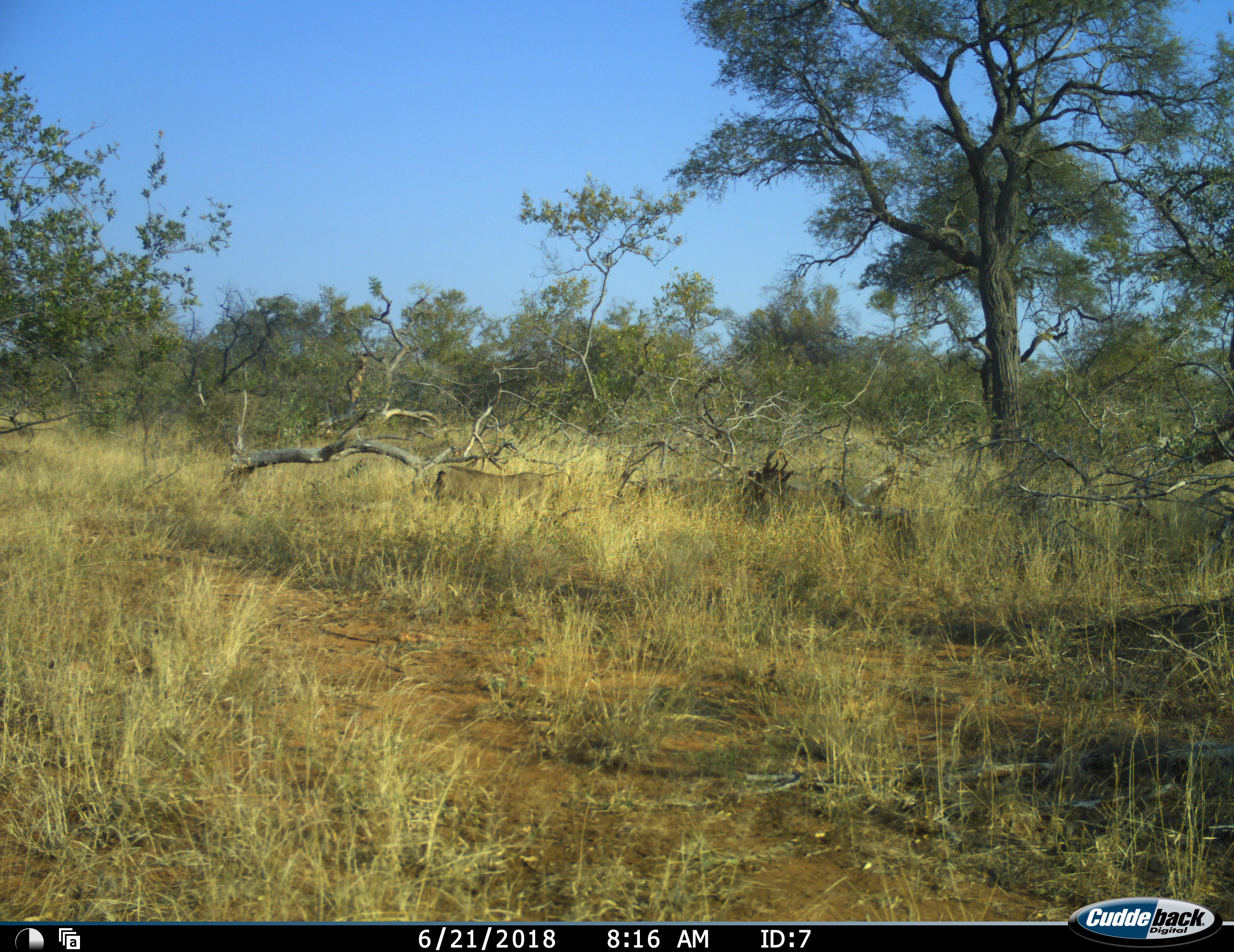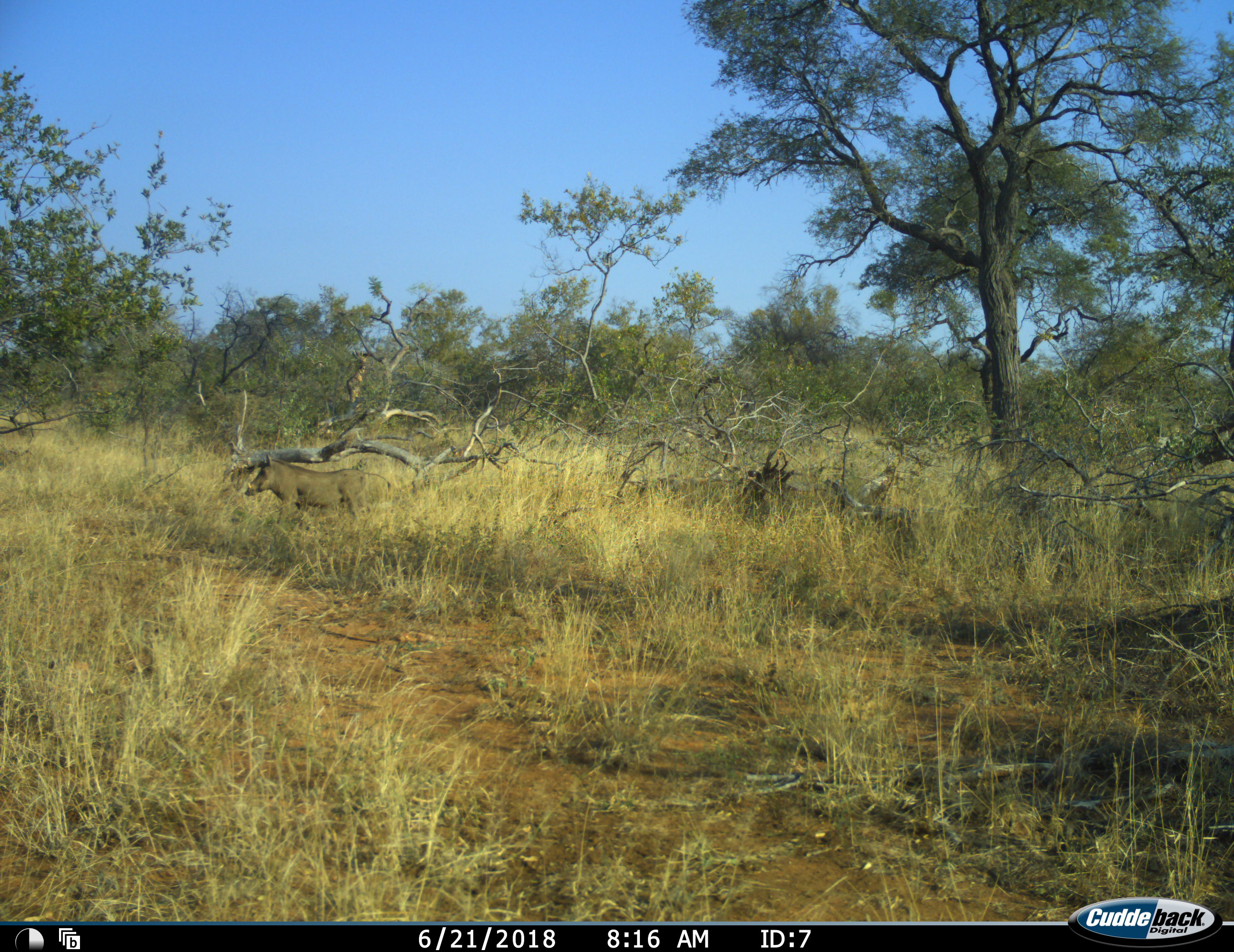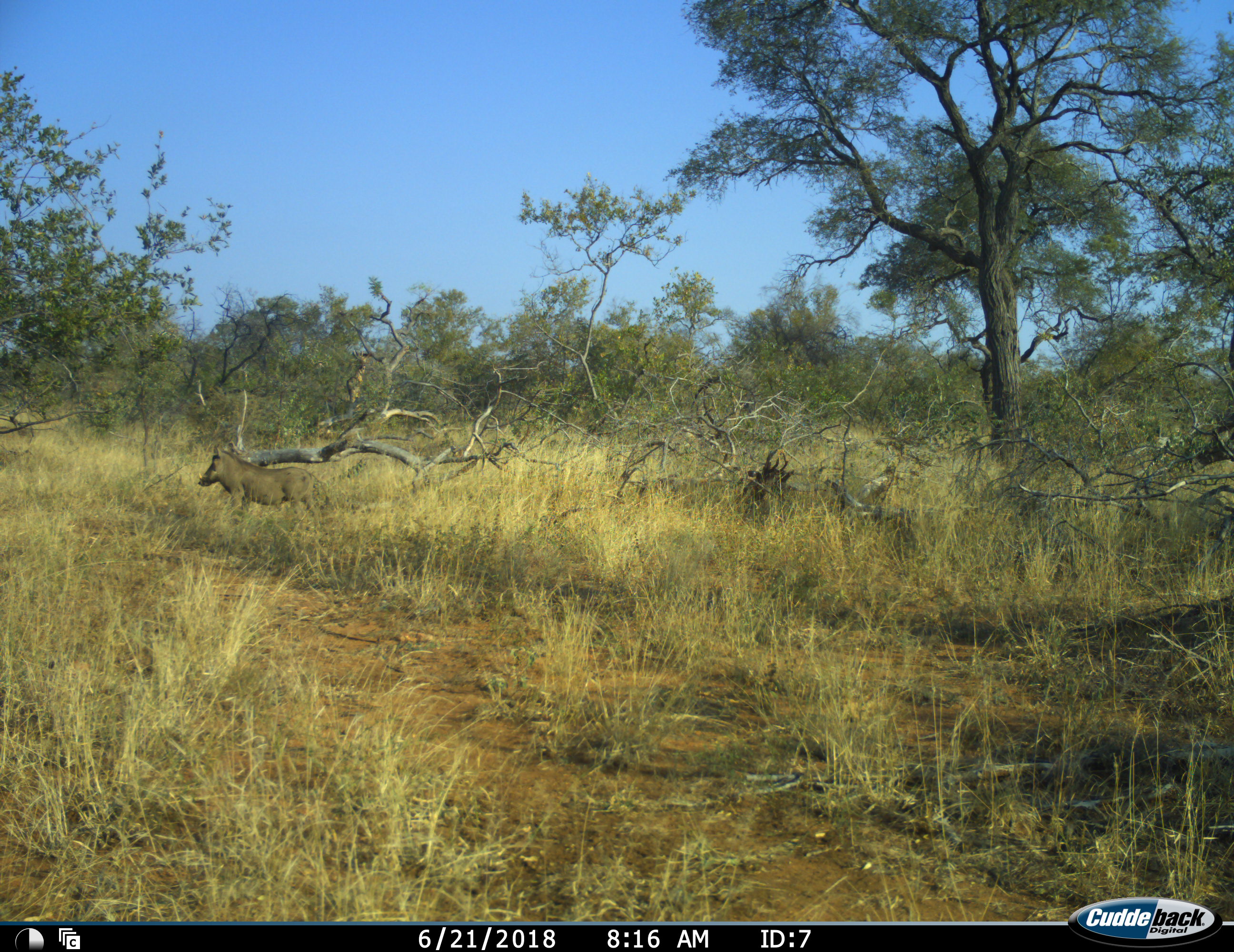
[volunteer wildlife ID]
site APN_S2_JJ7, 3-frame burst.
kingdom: Animalia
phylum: Chordata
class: Mammalia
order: Artiodactyla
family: Suidae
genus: Phacochoerus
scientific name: Phacochoerus africanus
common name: warthog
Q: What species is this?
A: Warthog (Phacochoerus africanus).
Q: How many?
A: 1.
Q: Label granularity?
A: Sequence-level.